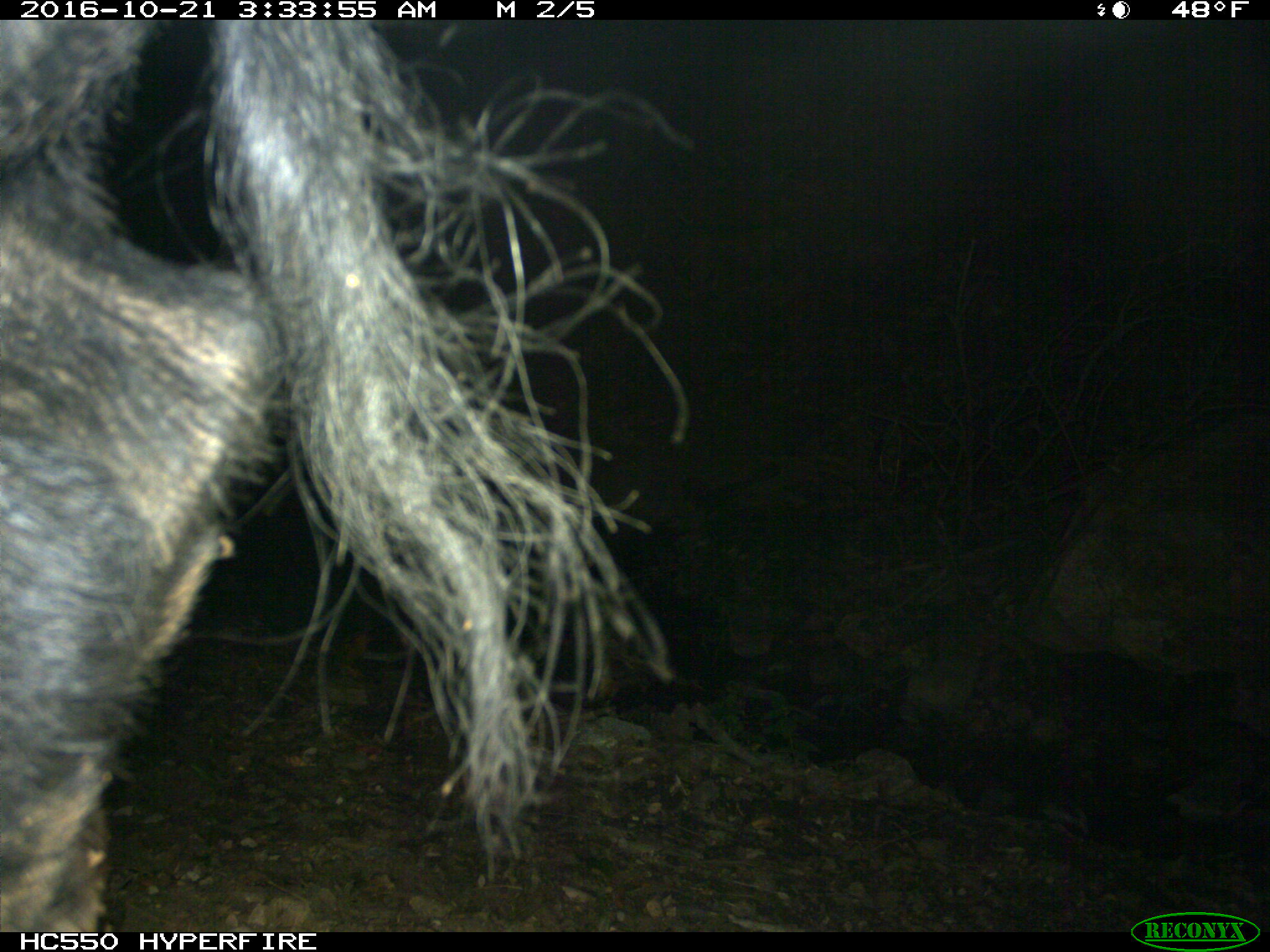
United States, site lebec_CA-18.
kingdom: Animalia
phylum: Chordata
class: Mammalia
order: Artiodactyla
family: Suidae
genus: Sus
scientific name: Sus scrofa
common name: wild boar